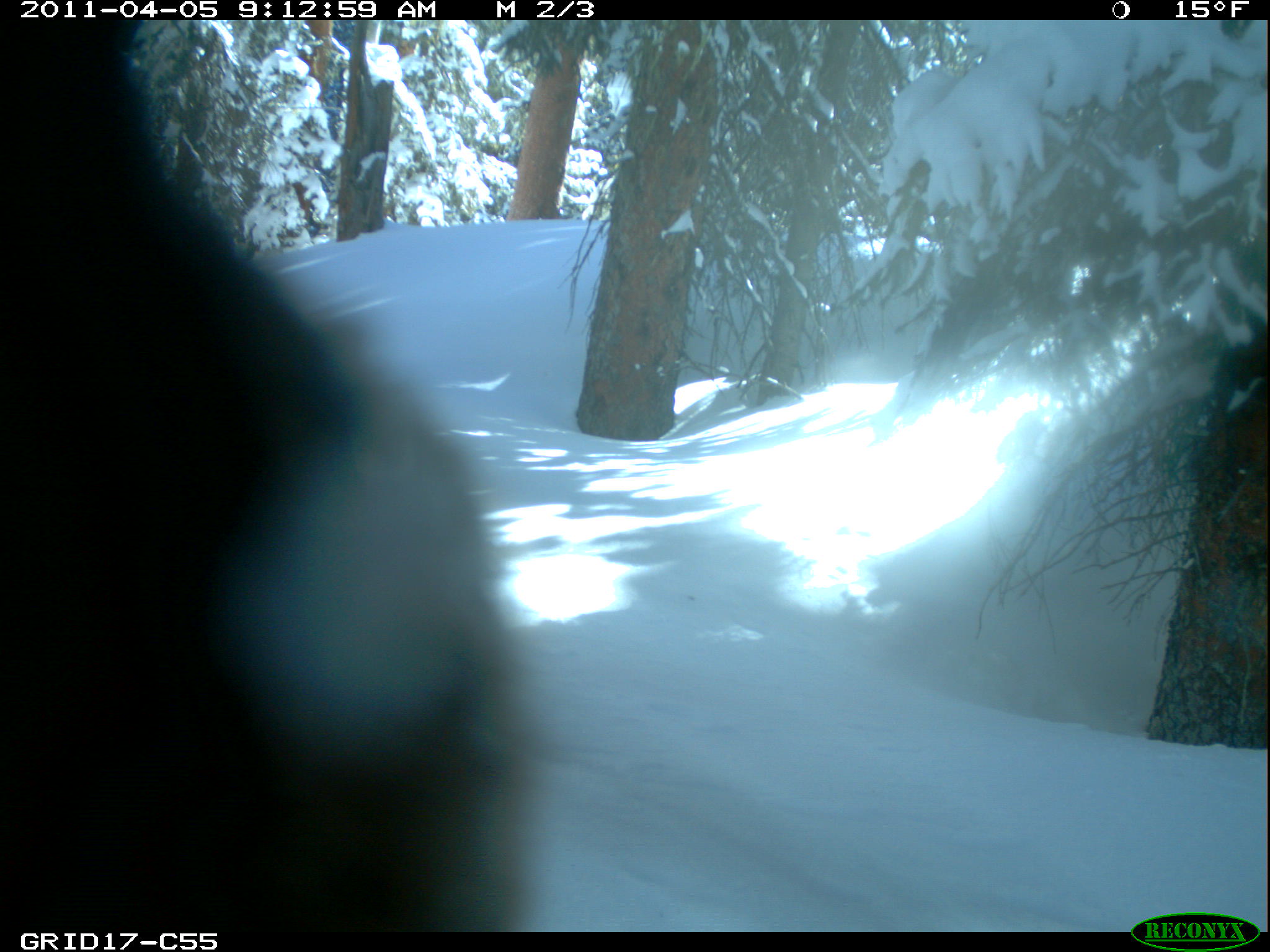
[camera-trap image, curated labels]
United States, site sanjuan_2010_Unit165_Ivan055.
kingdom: Animalia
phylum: Chordata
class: Mammalia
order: Carnivora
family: Mustelidae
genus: Martes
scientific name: Martes americana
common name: american marten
Martes americana (american marten).